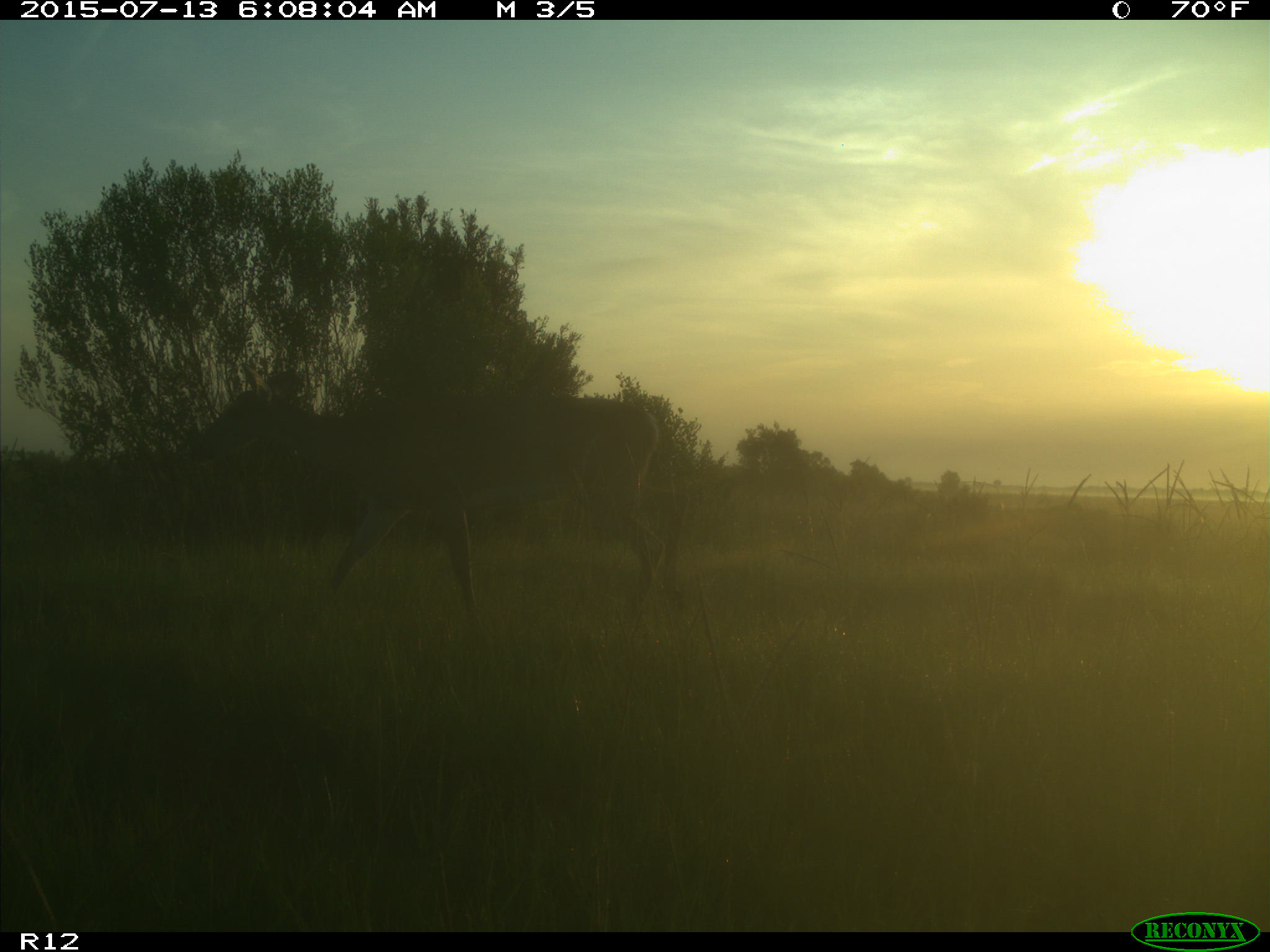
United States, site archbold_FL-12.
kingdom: Animalia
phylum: Chordata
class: Mammalia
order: Artiodactyla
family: Cervidae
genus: Odocoileus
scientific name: Odocoileus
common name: deer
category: unidentified deer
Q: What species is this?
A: Unidentified deer (deer) (Odocoileus).